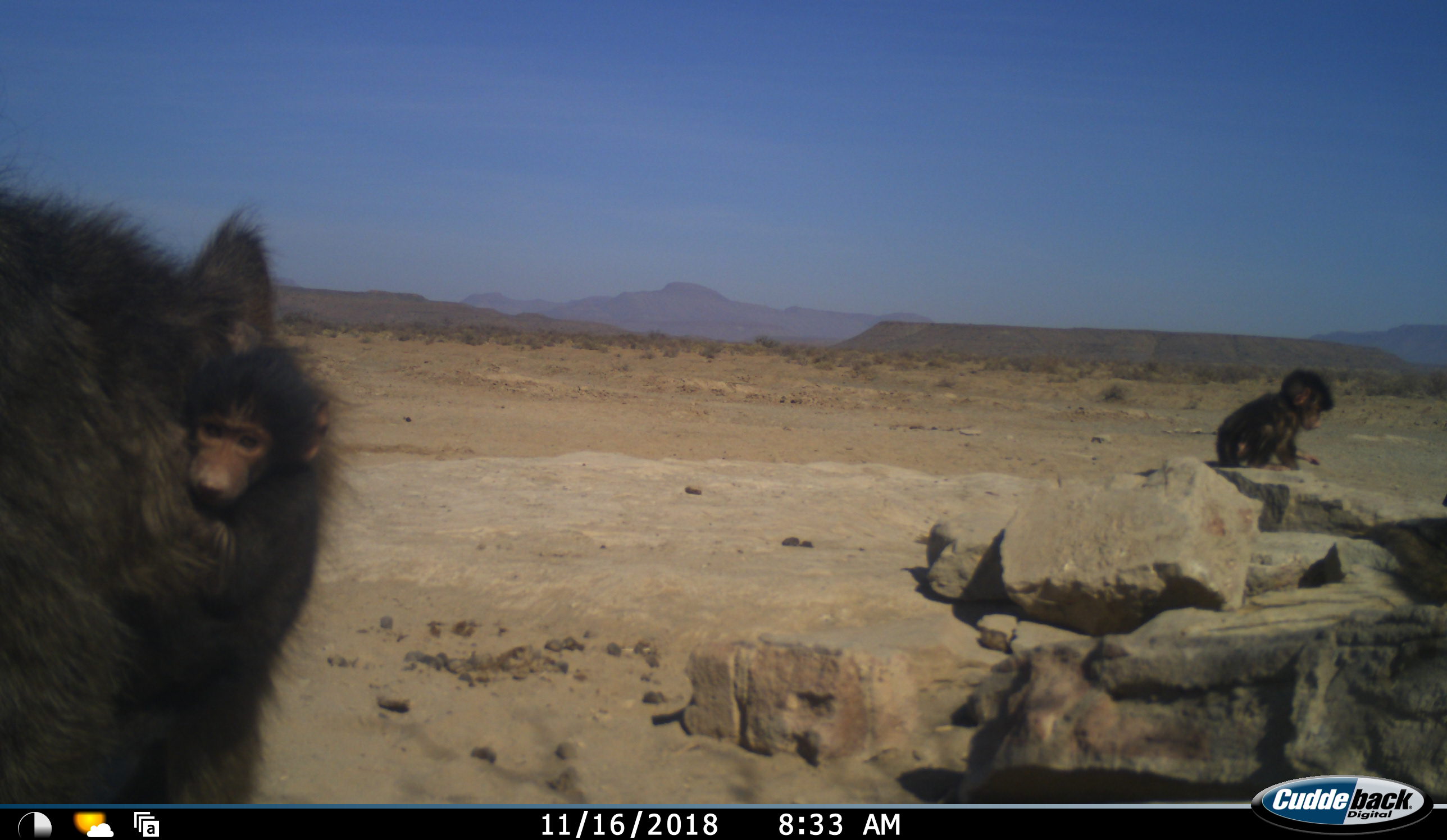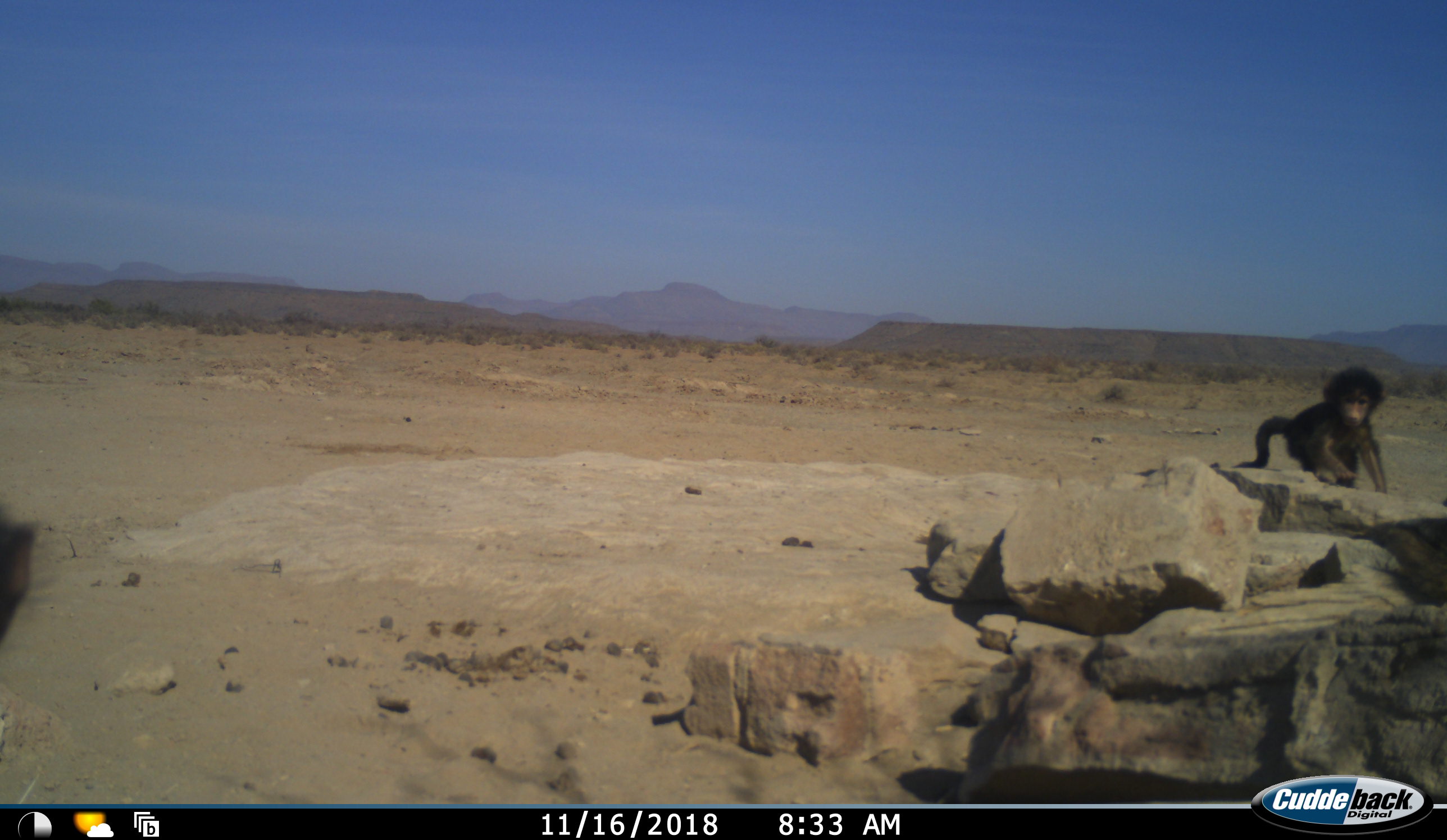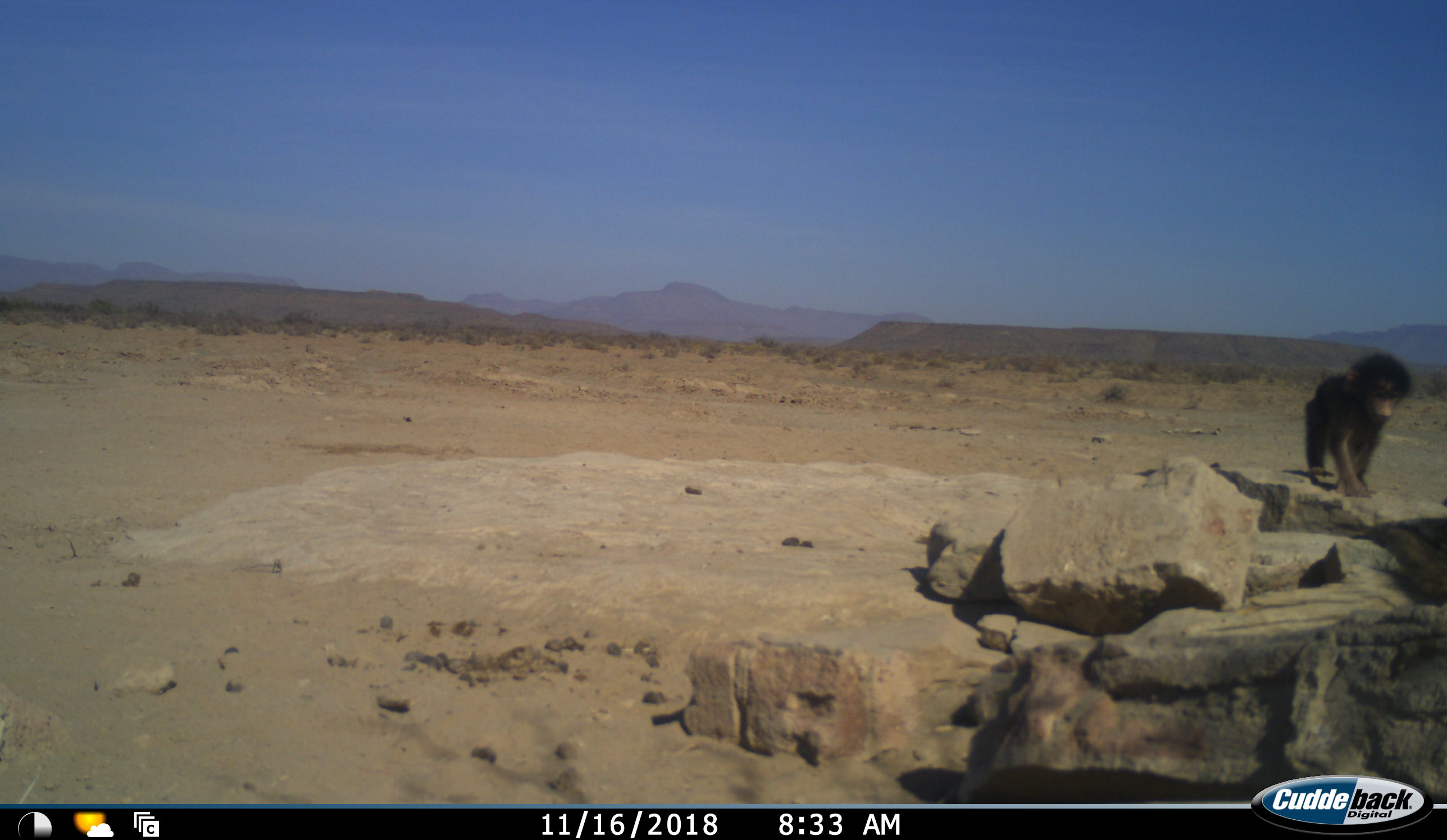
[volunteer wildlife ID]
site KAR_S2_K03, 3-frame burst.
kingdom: Animalia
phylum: Chordata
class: Mammalia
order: Primates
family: Cercopithecidae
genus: Papio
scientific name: Papio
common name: baboon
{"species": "baboon (Papio)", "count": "3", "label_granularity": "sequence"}